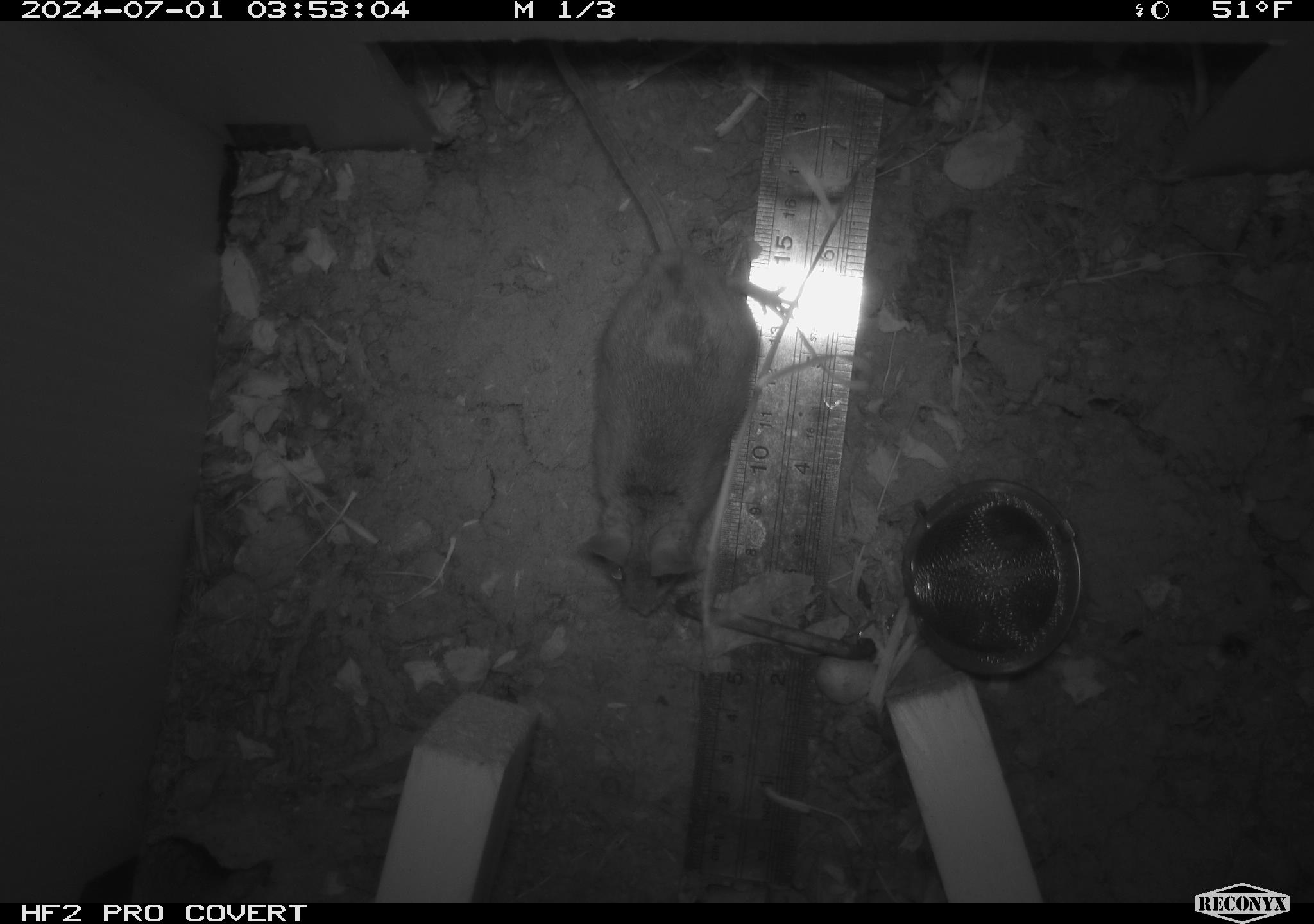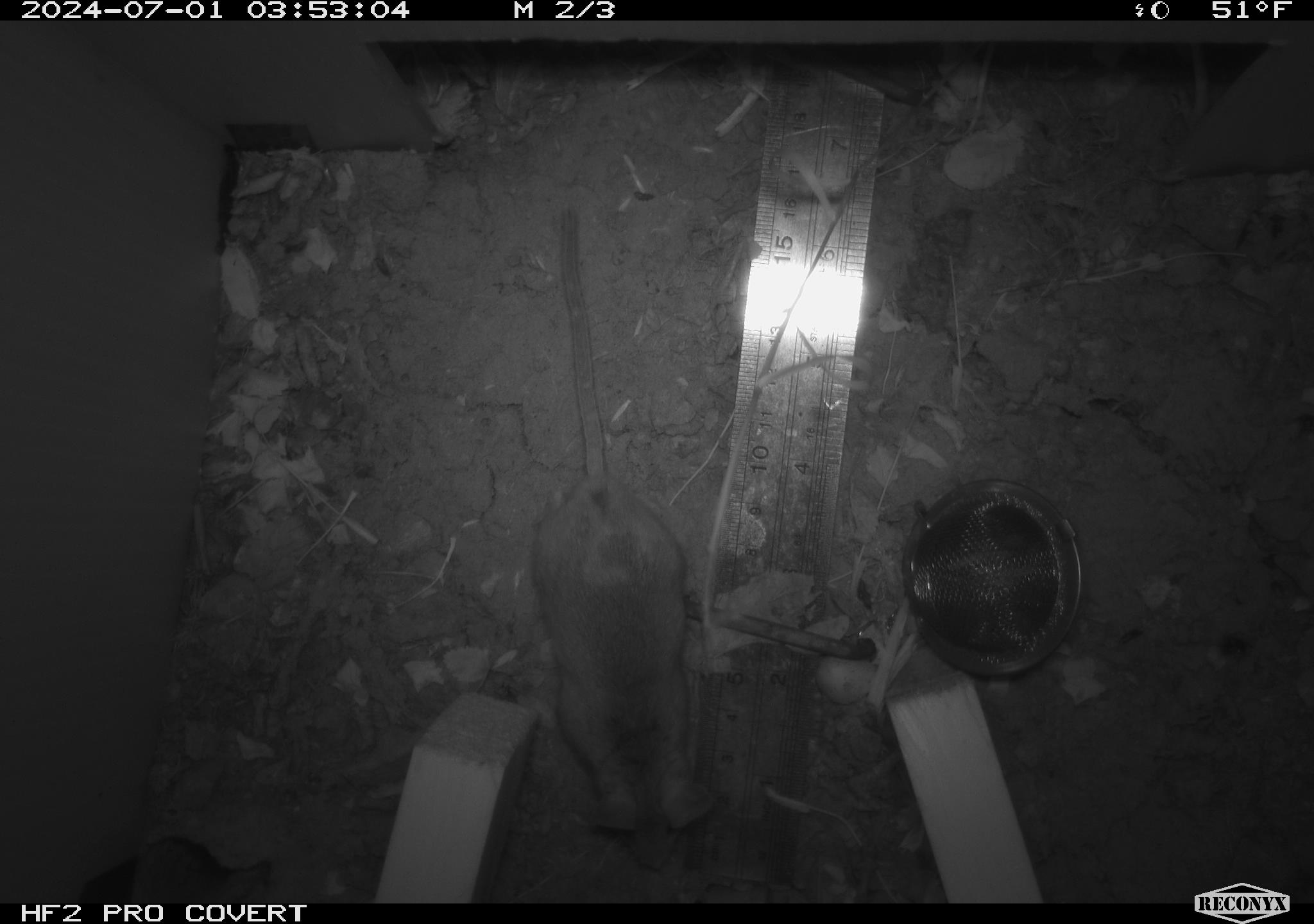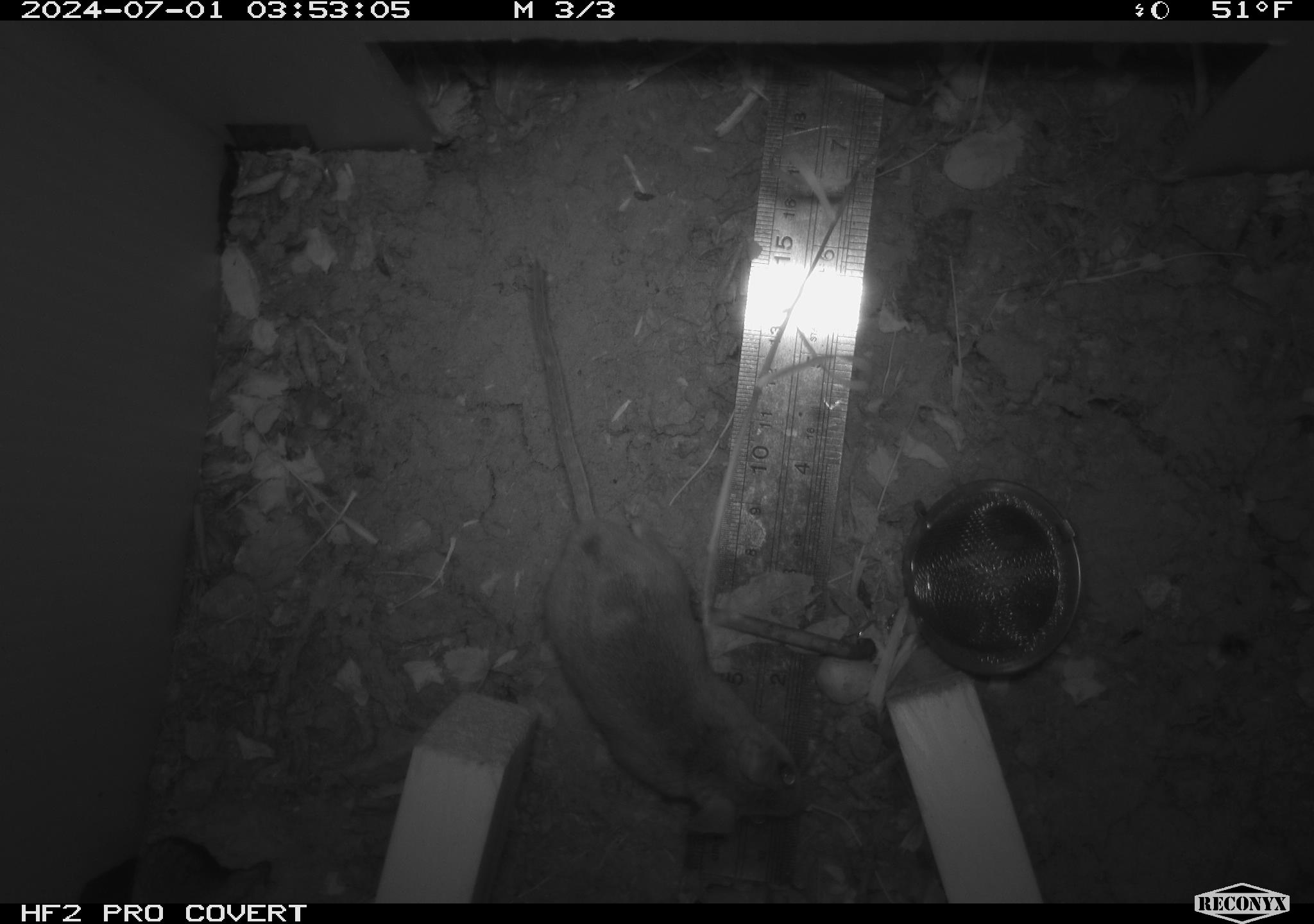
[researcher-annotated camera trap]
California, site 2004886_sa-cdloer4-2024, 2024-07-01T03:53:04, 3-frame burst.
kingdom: Animalia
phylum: Chordata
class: Mammalia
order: Rodentia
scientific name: Rodentia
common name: rodent